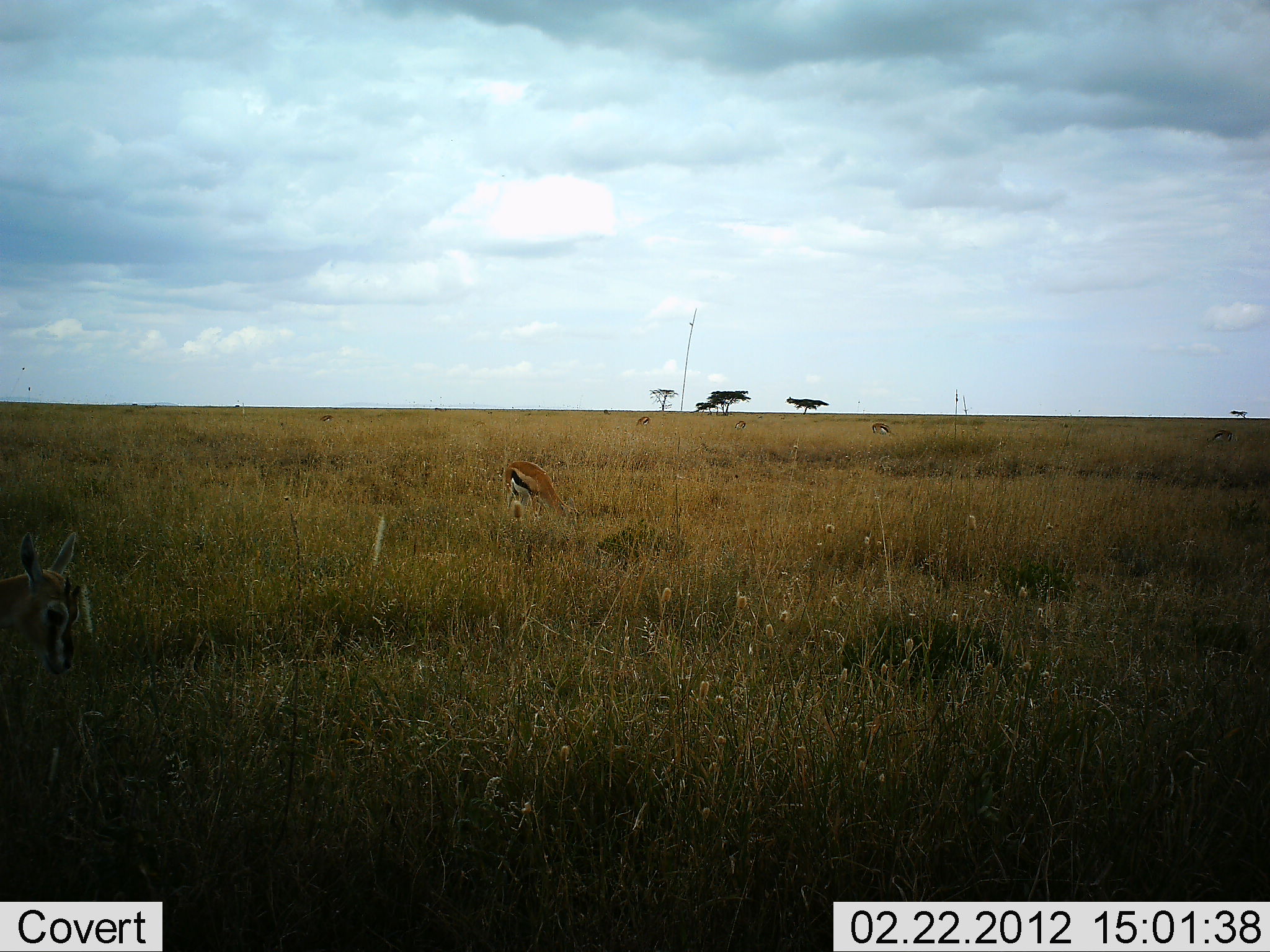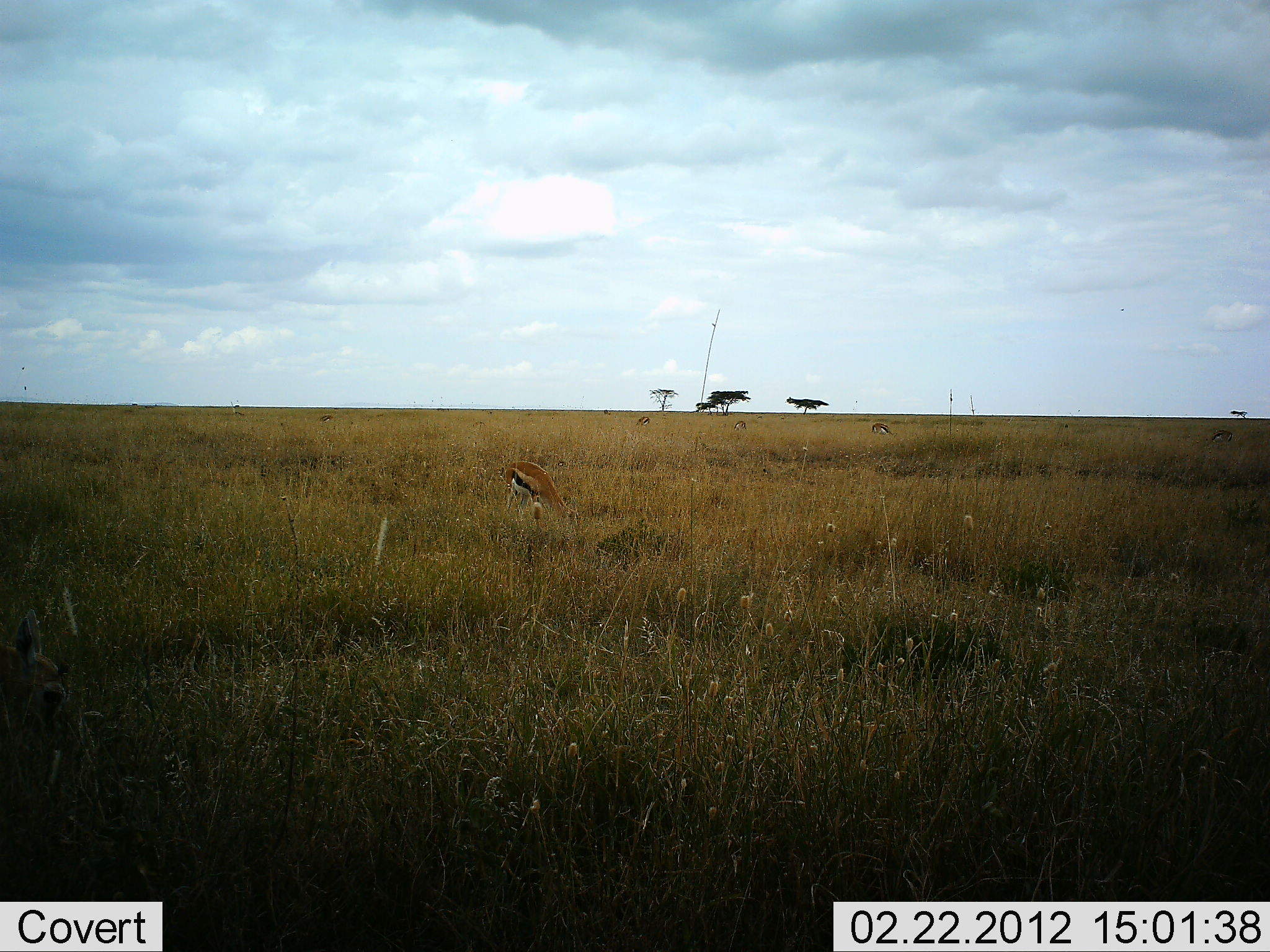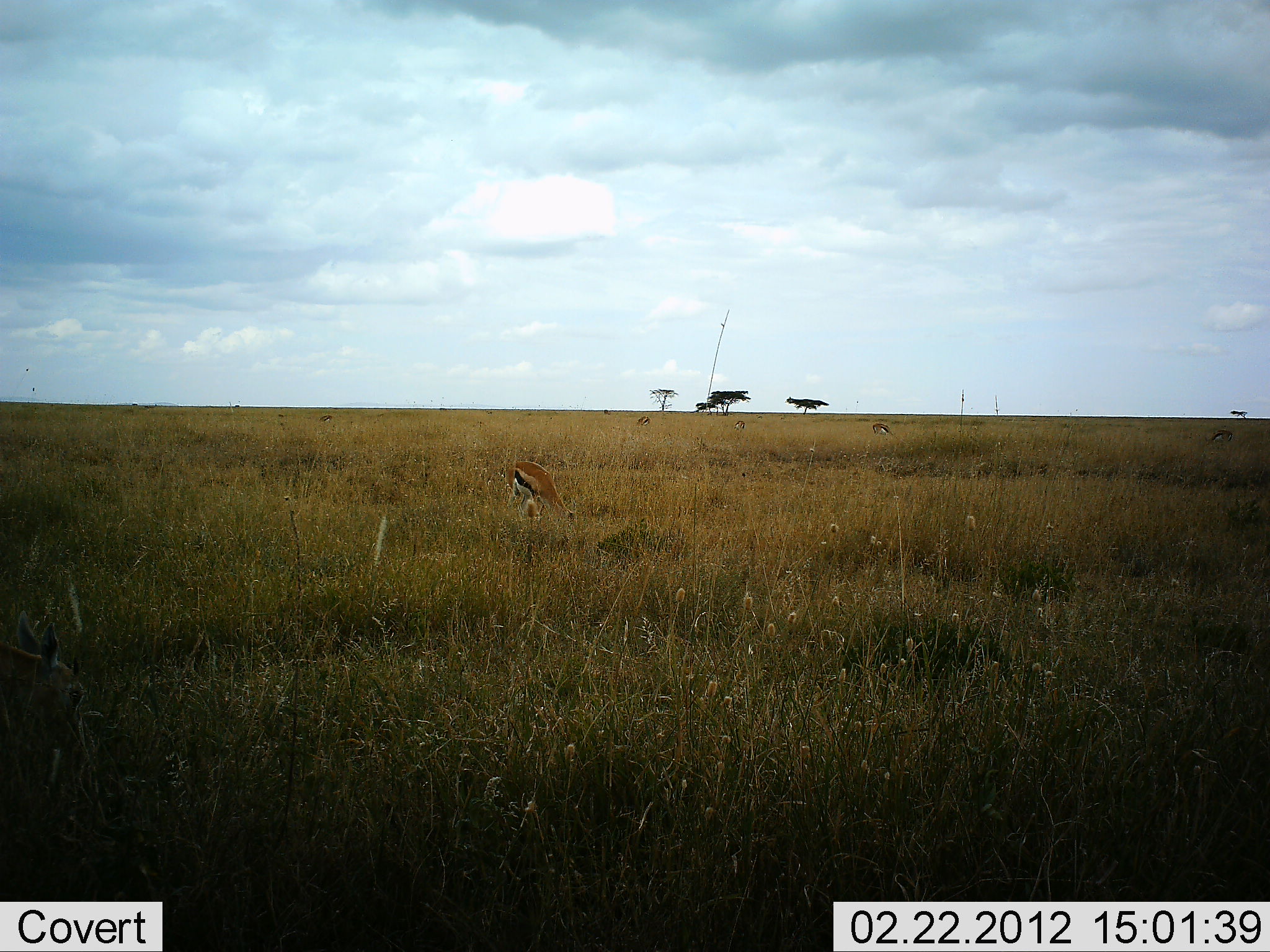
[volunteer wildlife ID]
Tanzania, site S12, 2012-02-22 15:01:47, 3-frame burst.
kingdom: Animalia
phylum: Chordata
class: Mammalia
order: Artiodactyla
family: Bovidae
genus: Eudorcas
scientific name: Eudorcas thomsonii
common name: thomson's gazelle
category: gazellethomsons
Gazellethomsons (thomson's gazelle) (Eudorcas thomsonii), count 5. Behavior (volunteer vote fractions): standing 32%, resting 0%, moving 12%, interacting 0%. Young present (vote fraction): 0%. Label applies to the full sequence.